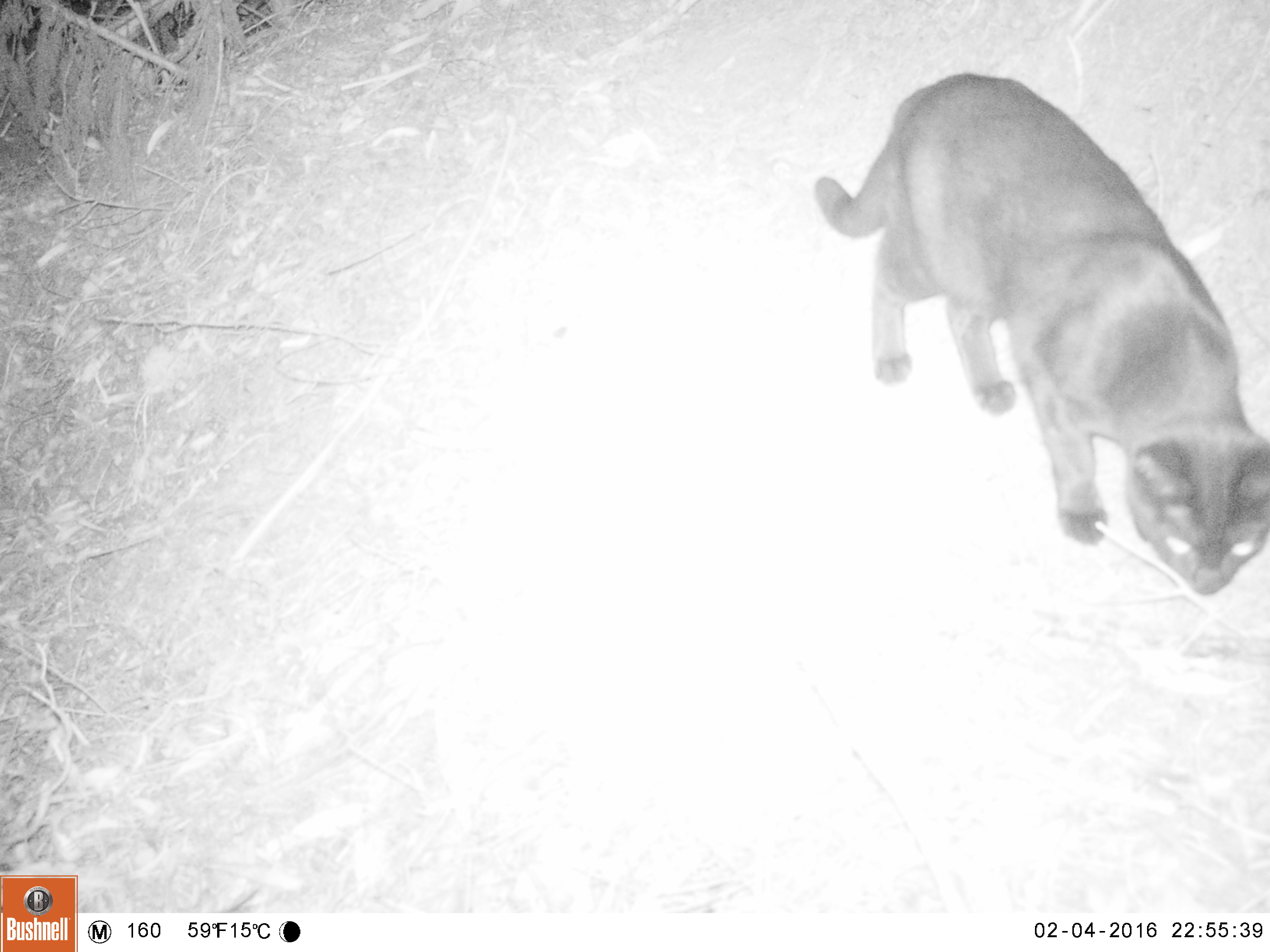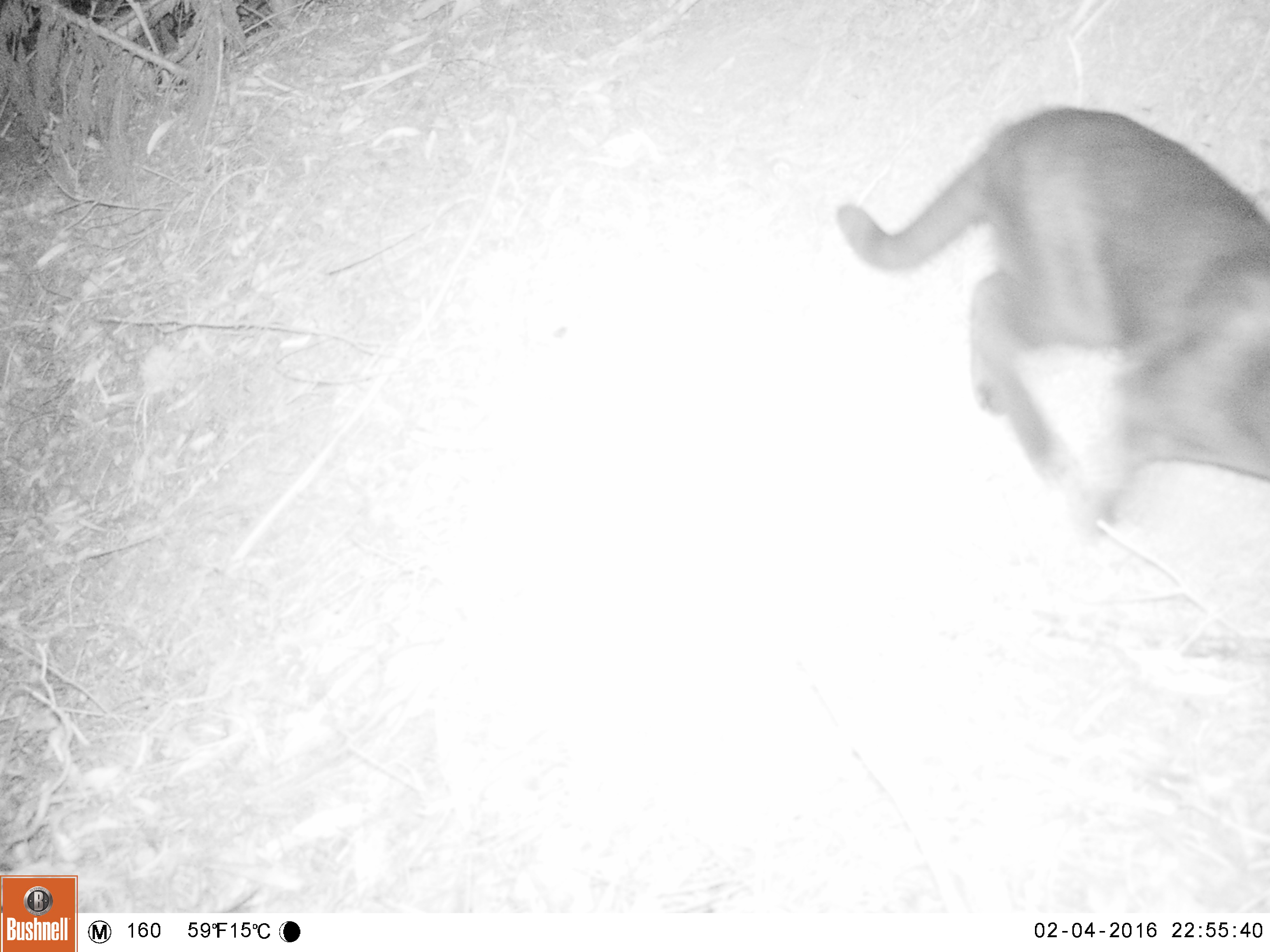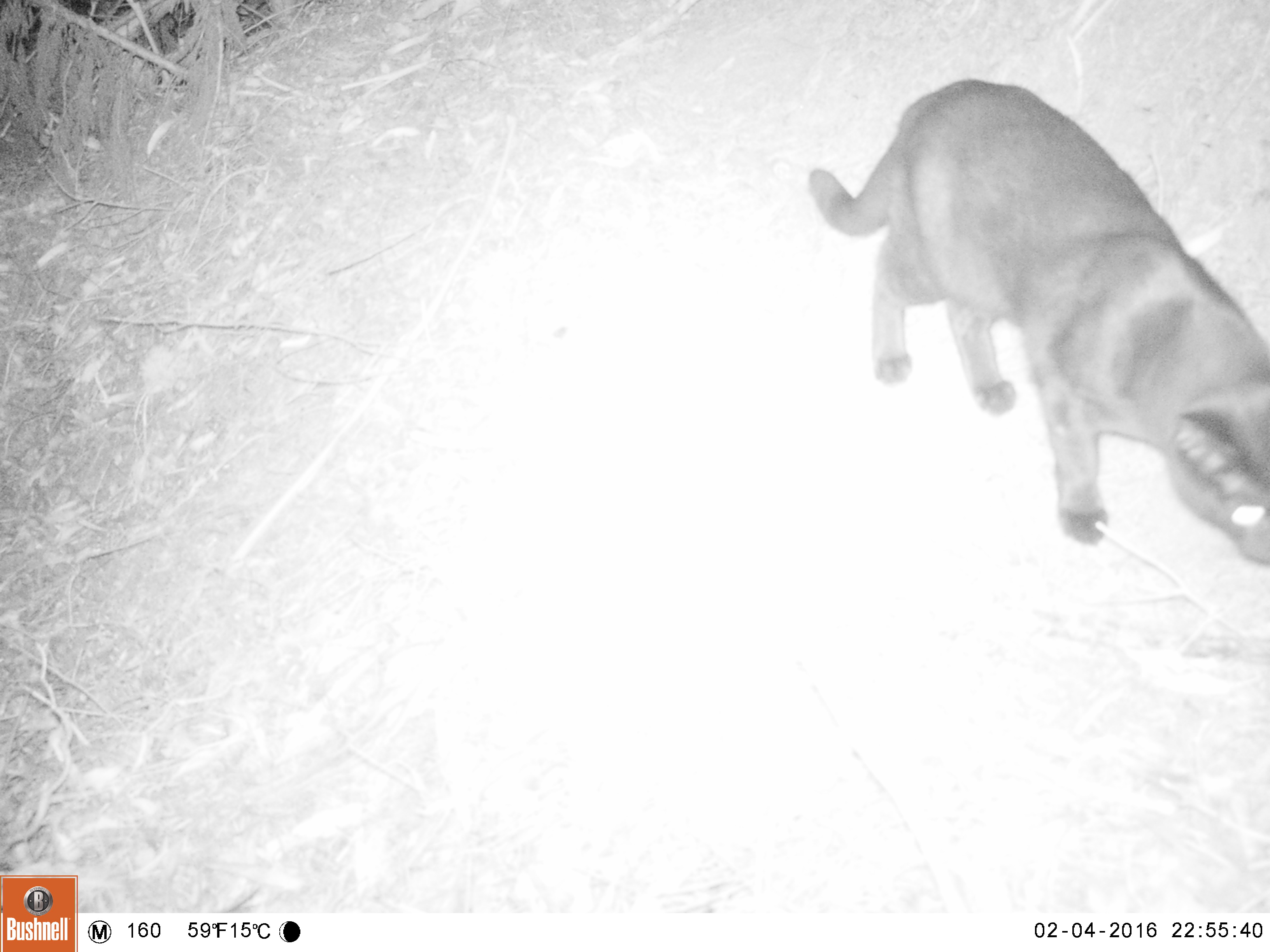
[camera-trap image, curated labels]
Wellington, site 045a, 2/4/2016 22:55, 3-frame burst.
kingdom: Animalia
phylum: Chordata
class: Mammalia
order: Carnivora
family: Felidae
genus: Felis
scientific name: Felis catus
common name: cat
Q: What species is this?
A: Cat (Felis catus).